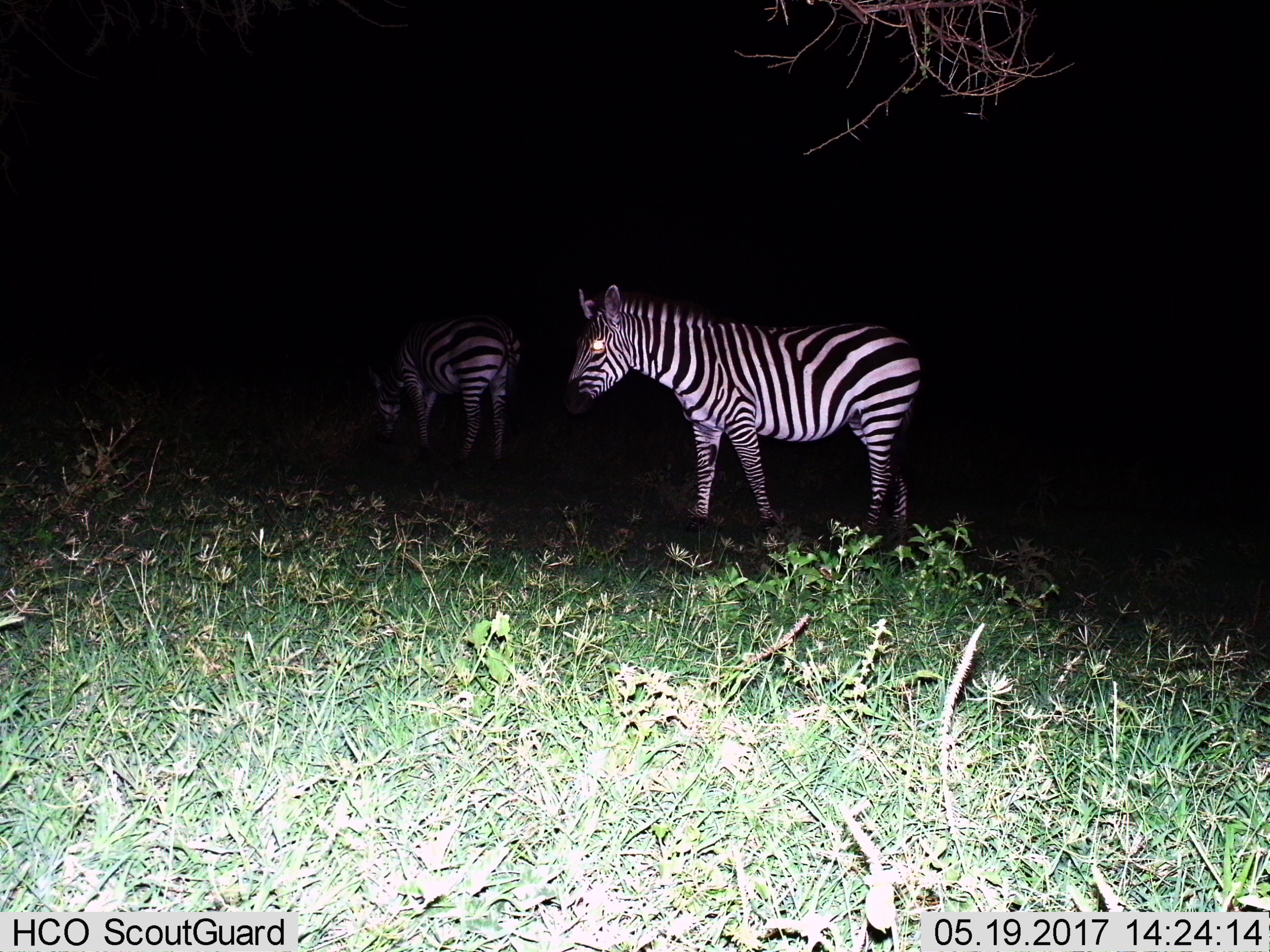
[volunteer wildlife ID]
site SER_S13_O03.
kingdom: Animalia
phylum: Chordata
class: Mammalia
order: Perissodactyla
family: Equidae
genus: Equus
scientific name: Equus quagga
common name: plains zebra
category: zebraplains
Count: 2.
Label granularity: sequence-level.